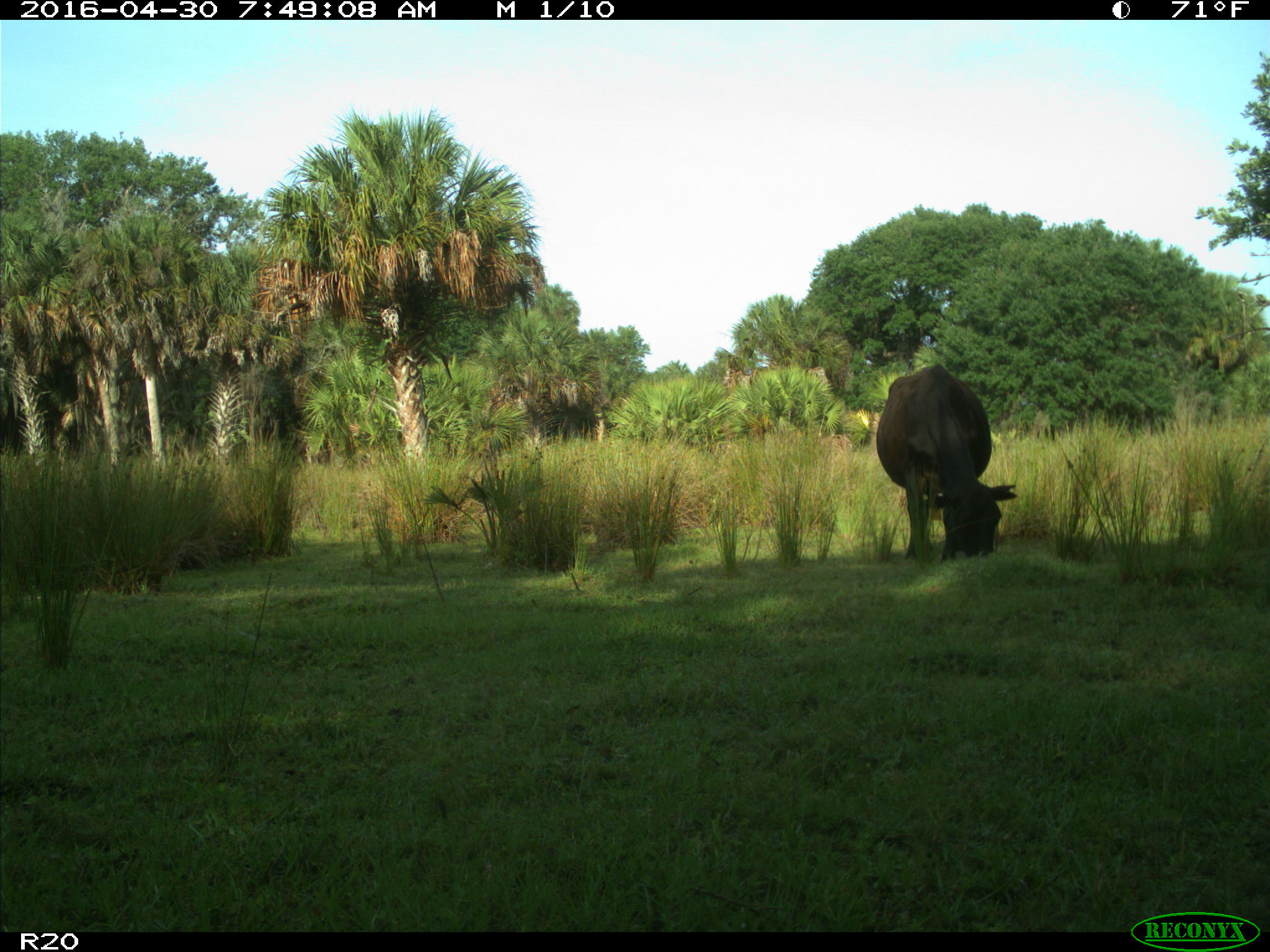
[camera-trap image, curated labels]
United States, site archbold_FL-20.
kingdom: Animalia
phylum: Chordata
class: Mammalia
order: Artiodactyla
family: Bovidae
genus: Bos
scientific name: Bos taurus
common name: domestic cow